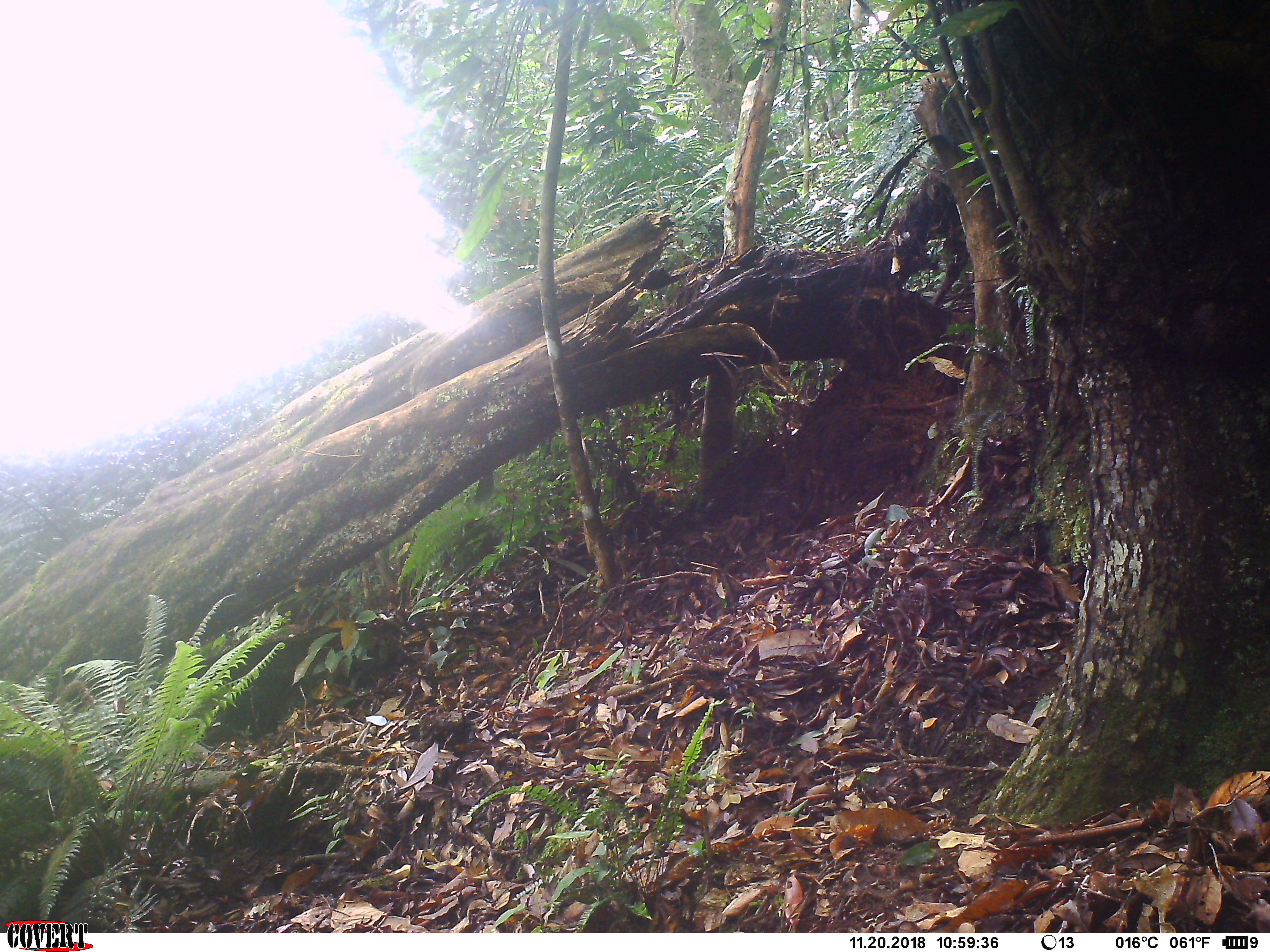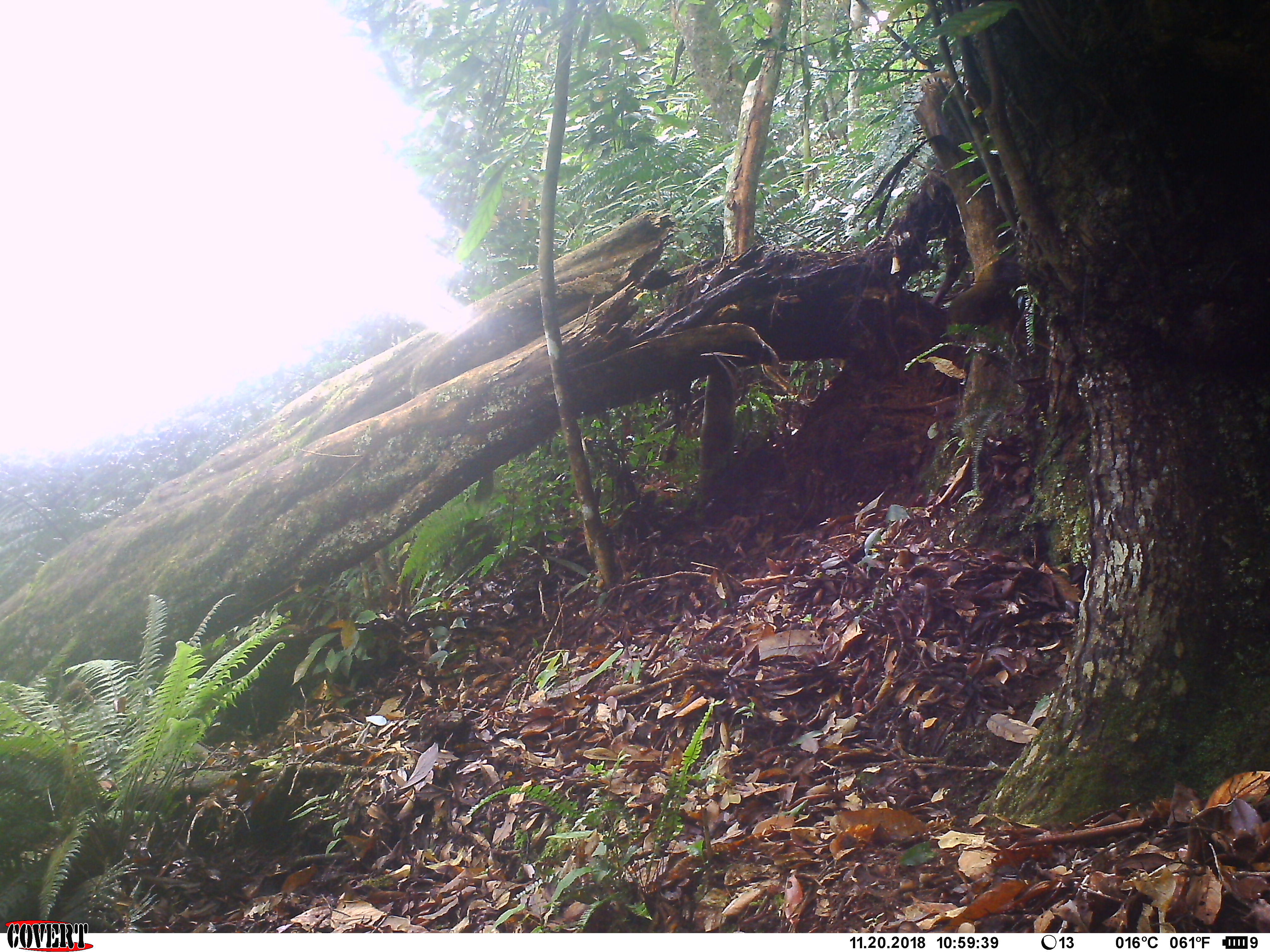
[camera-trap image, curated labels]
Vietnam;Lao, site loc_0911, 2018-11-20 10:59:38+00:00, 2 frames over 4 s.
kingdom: Animalia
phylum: Chordata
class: Mammalia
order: Rodentia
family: Sciuridae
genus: Sciurus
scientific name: Sciurus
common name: squirrel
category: unidentified squirrel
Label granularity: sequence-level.